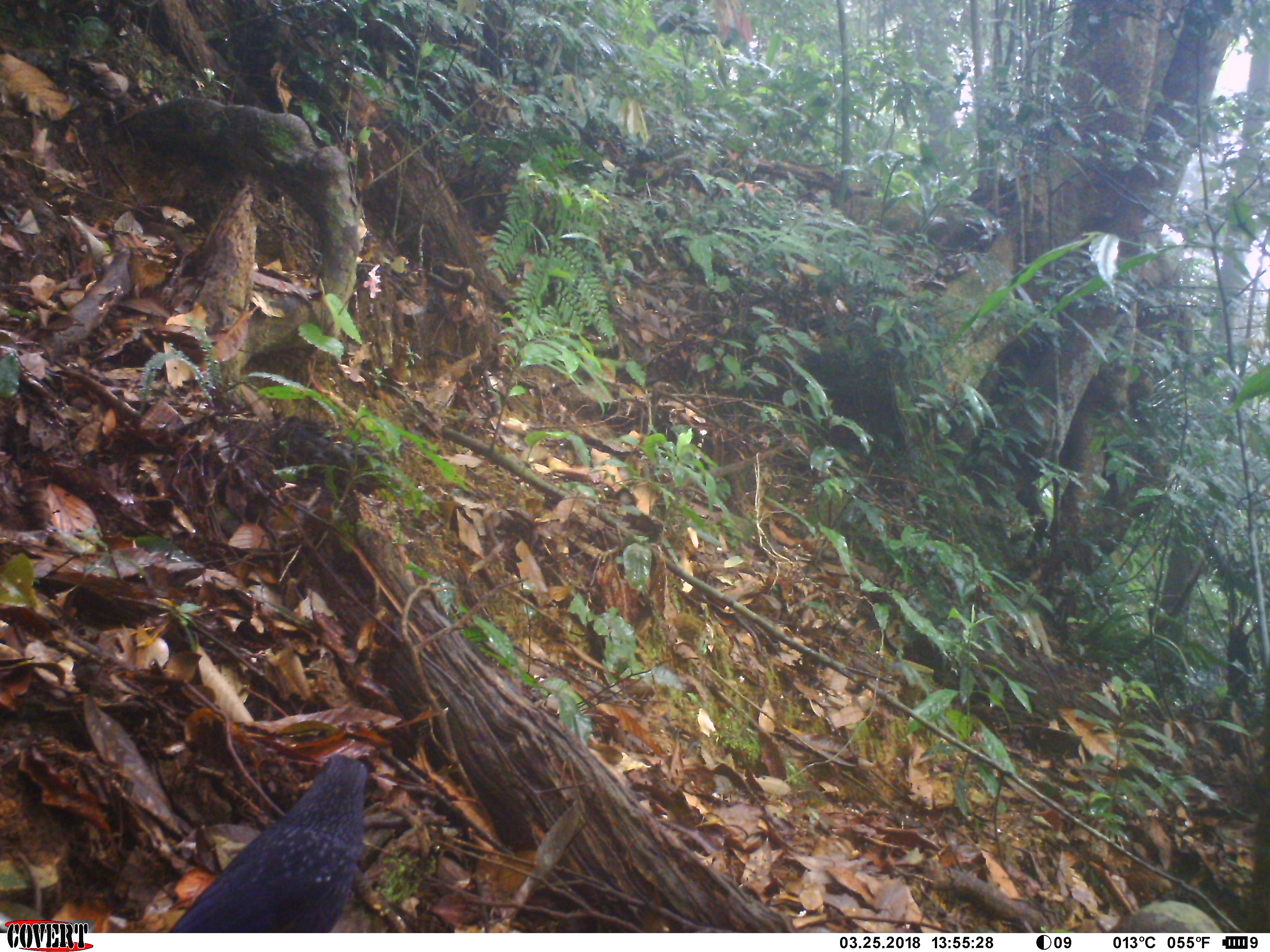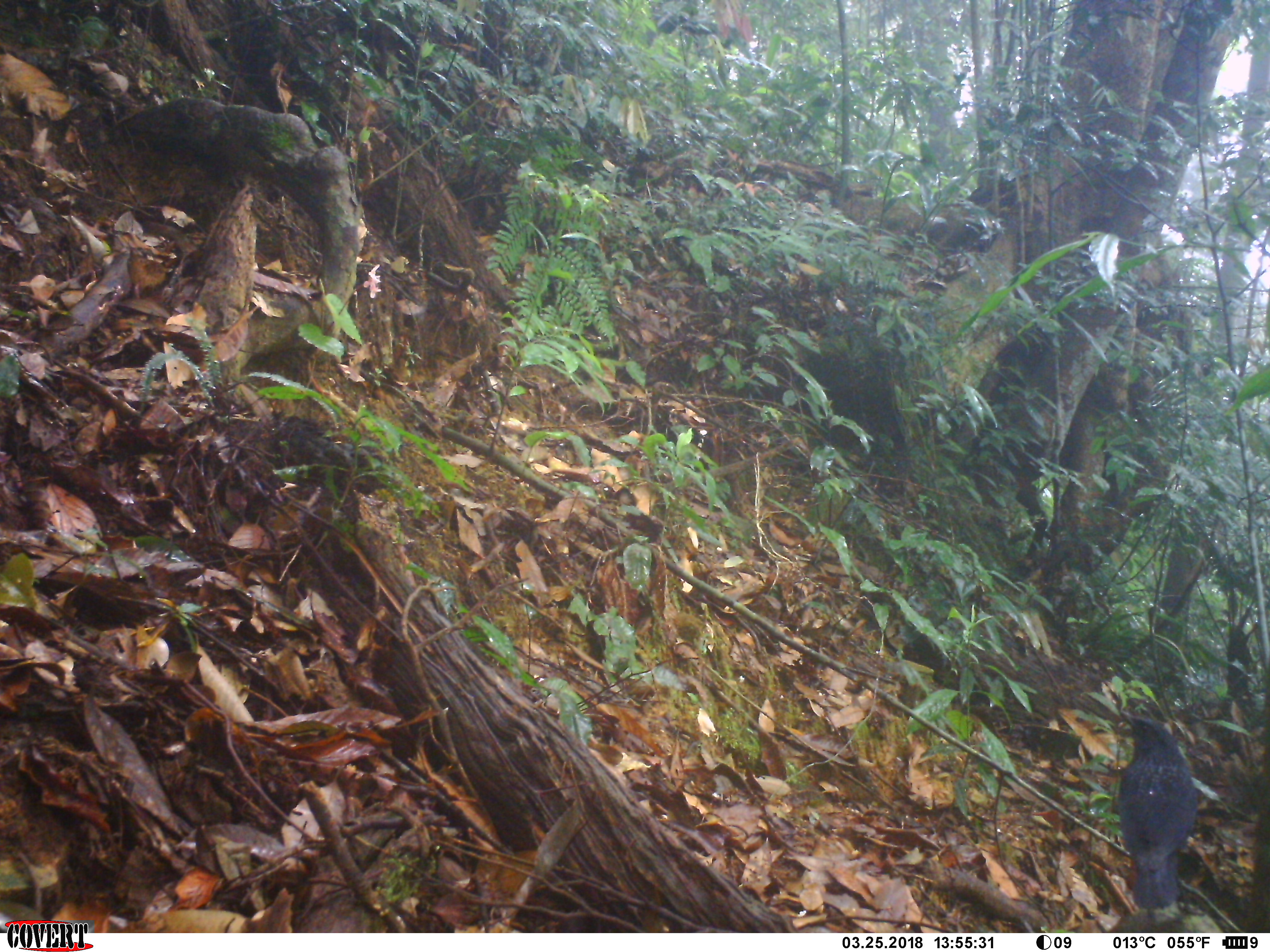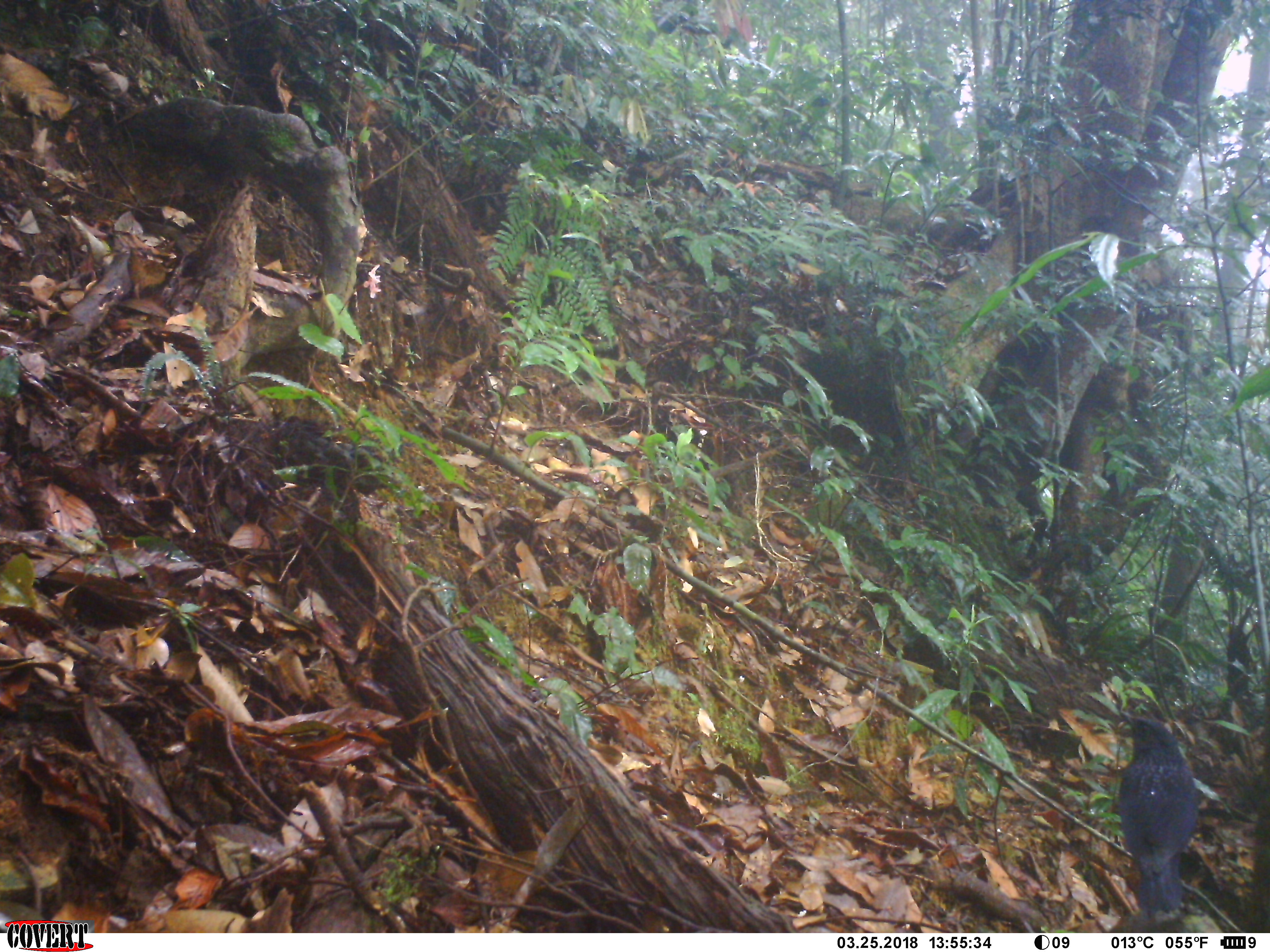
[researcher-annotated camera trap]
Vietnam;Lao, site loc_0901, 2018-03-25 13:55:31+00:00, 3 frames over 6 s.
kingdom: Animalia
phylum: Chordata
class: Aves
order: Passeriformes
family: Muscicapidae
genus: Myophonus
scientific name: Myophonus caeruleus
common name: blue whistling thrush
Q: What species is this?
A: Blue whistling thrush (Myophonus caeruleus).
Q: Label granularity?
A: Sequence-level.